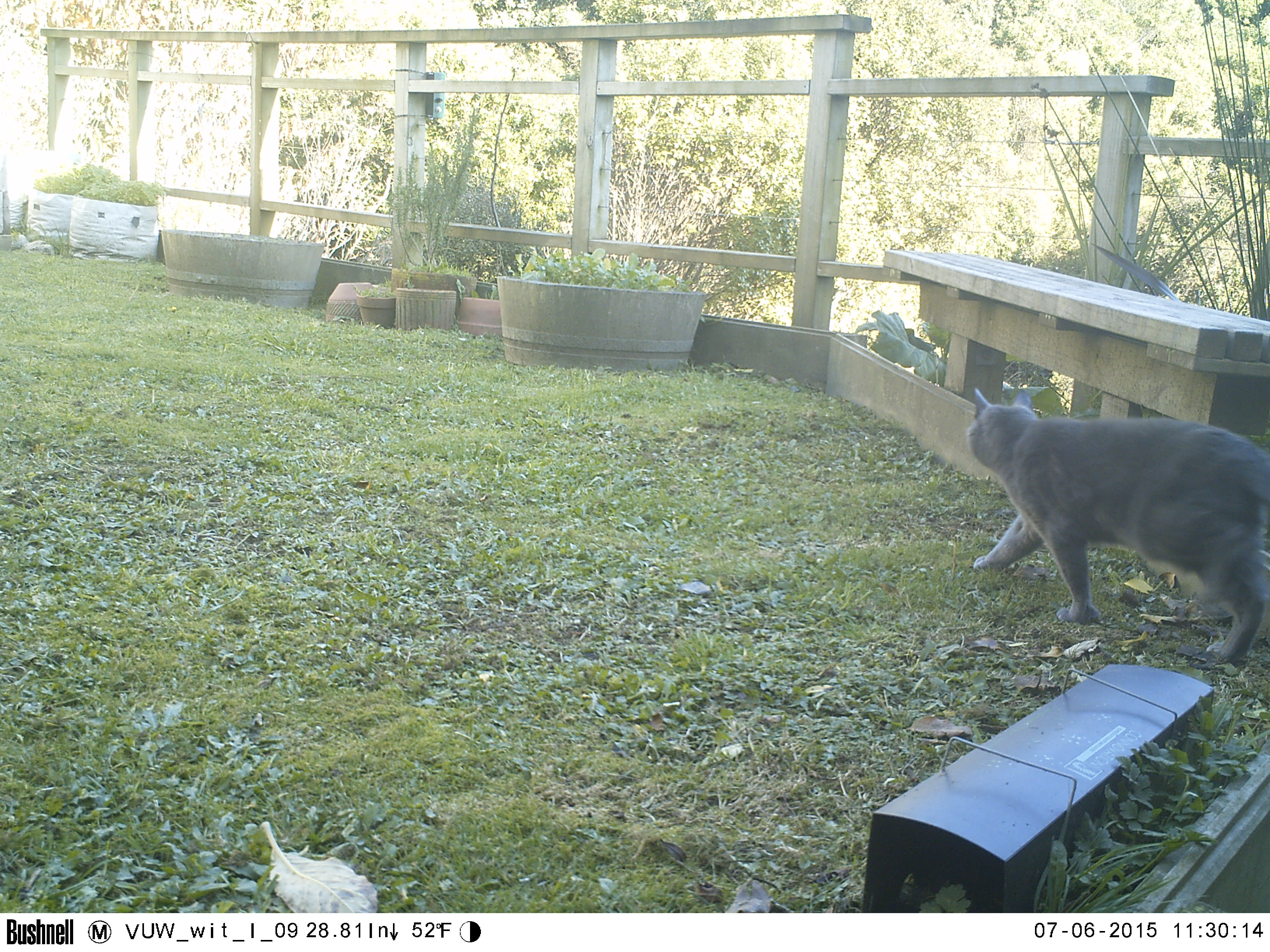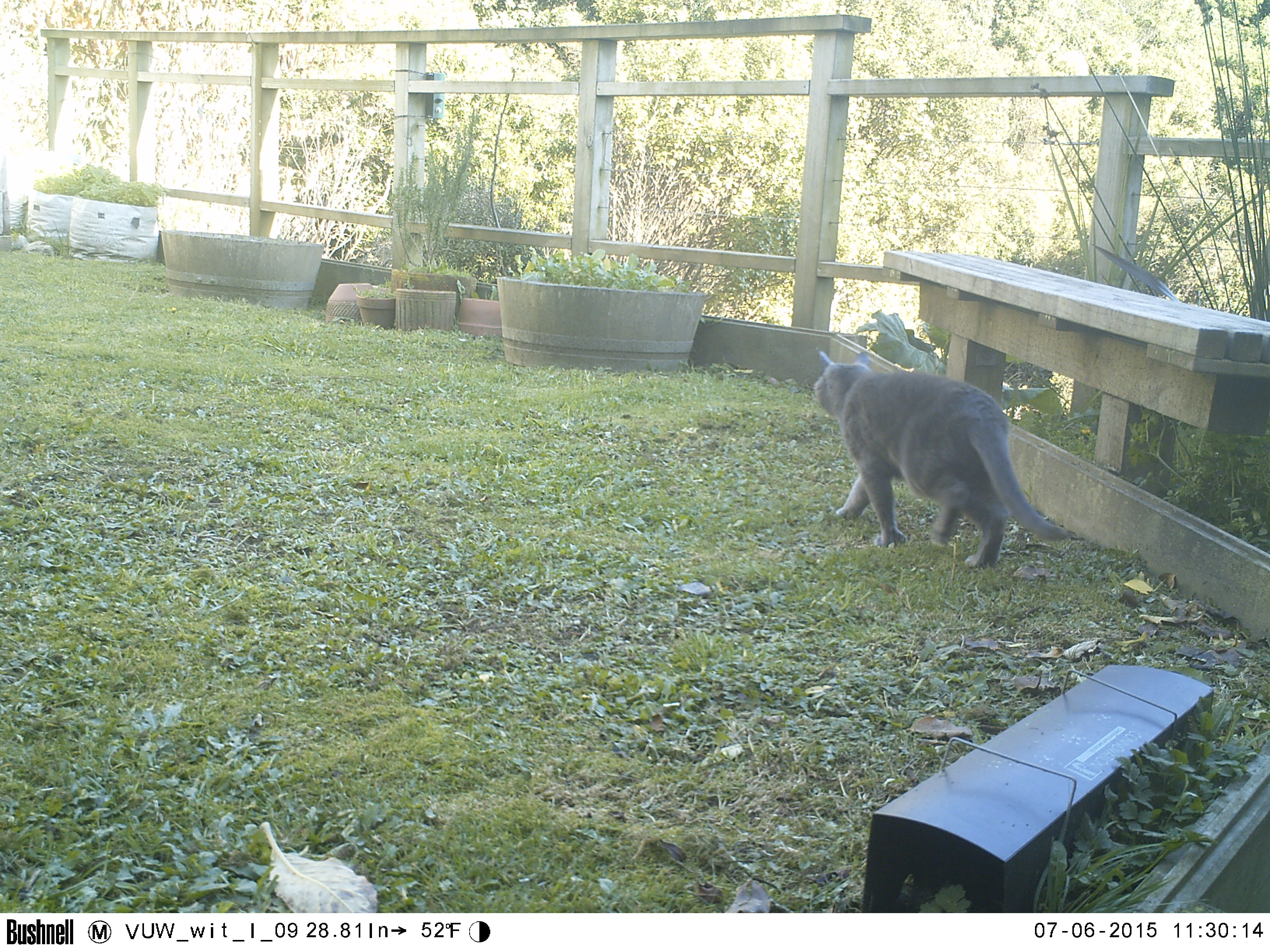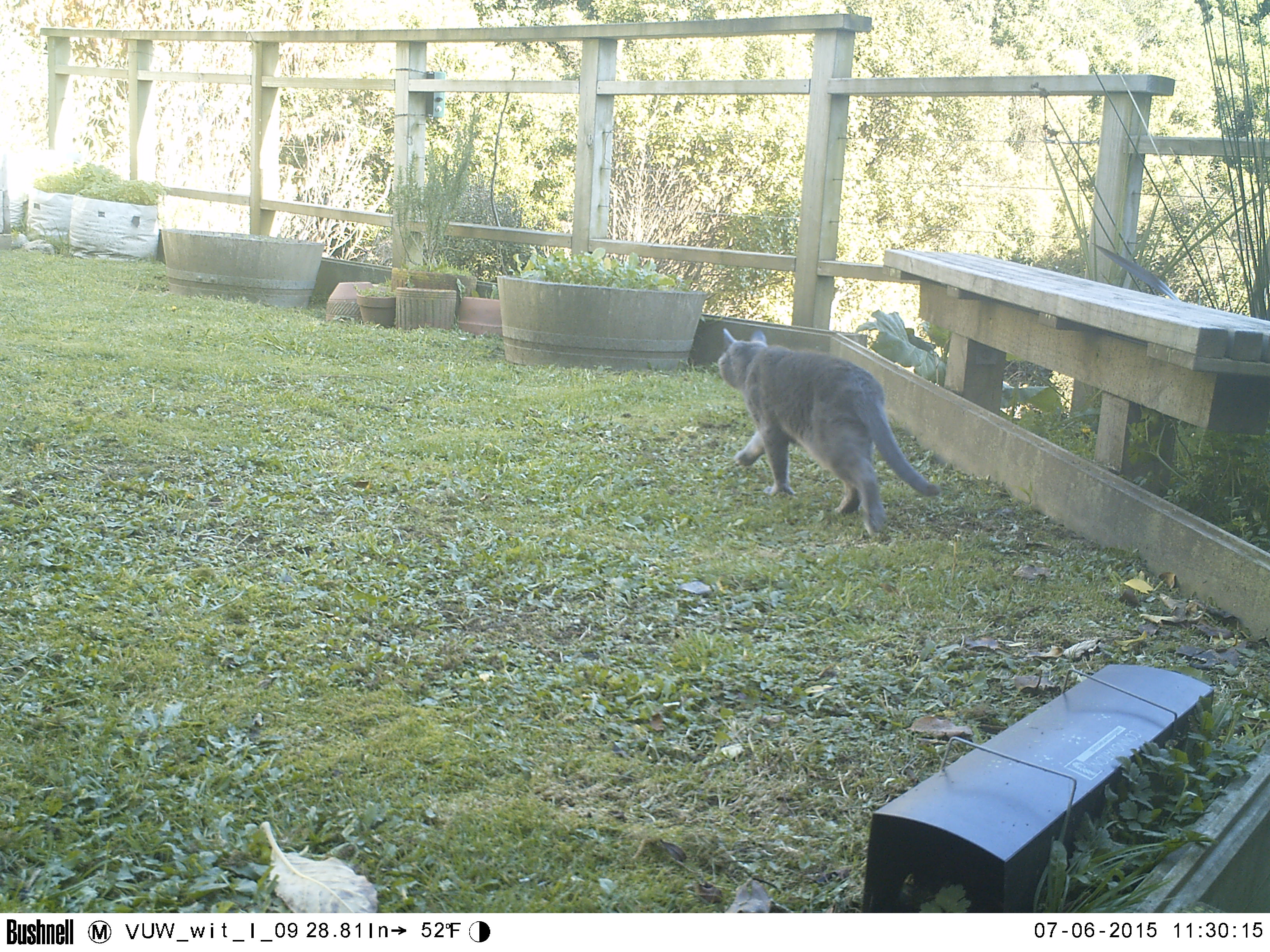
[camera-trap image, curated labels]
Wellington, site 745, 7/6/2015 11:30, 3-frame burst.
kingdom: Animalia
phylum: Chordata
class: Mammalia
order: Carnivora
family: Felidae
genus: Felis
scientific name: Felis catus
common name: cat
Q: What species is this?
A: Cat (Felis catus).